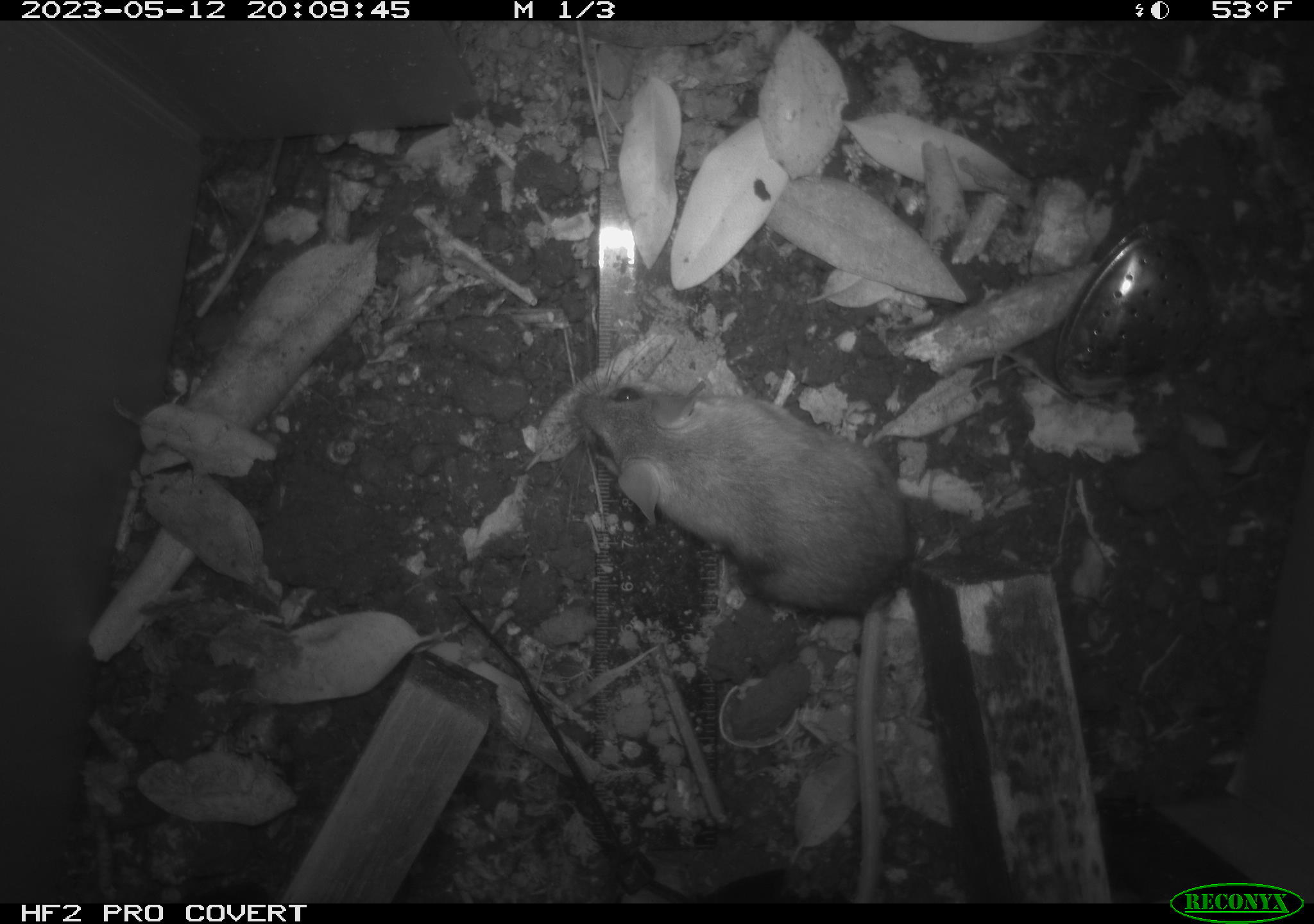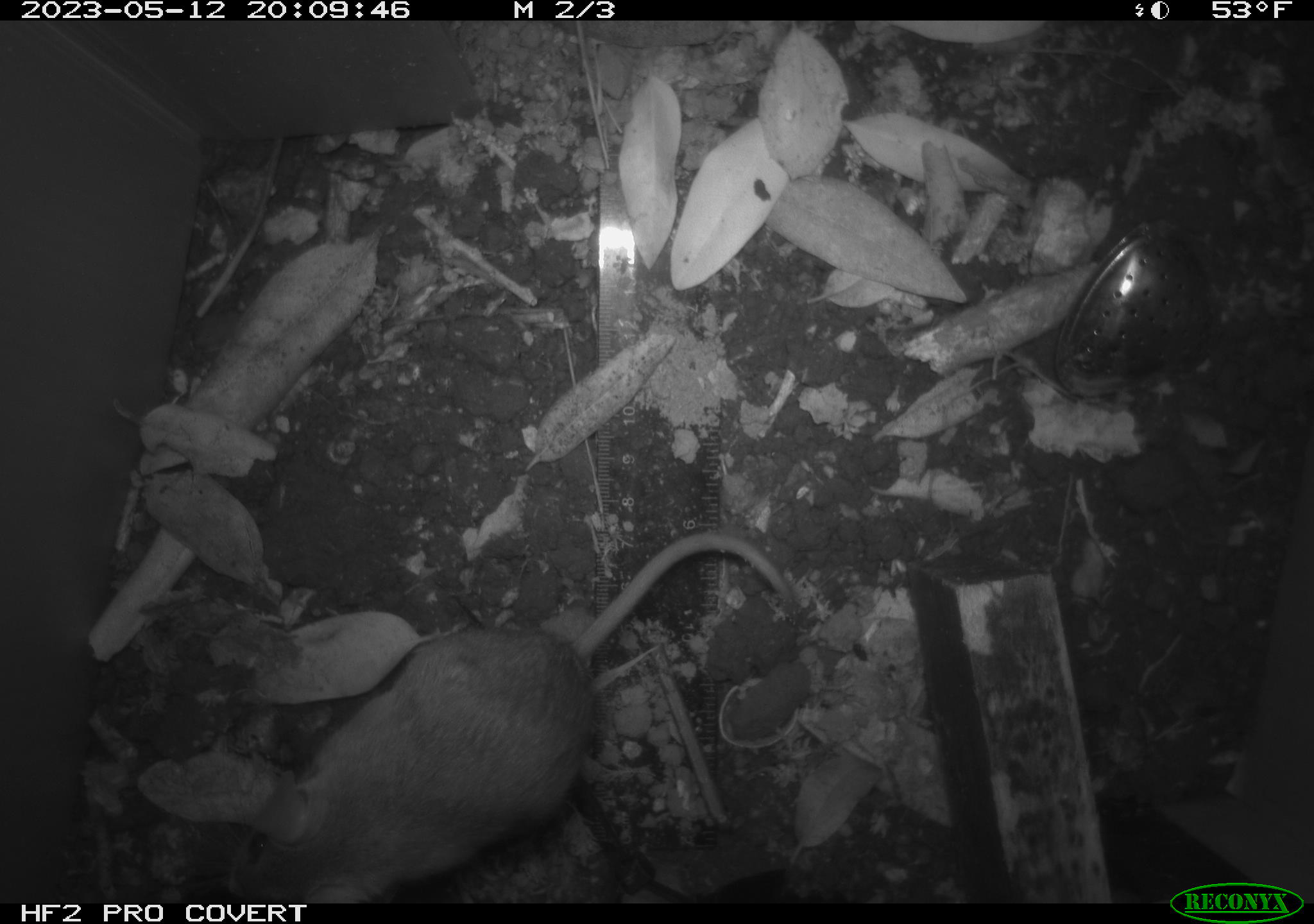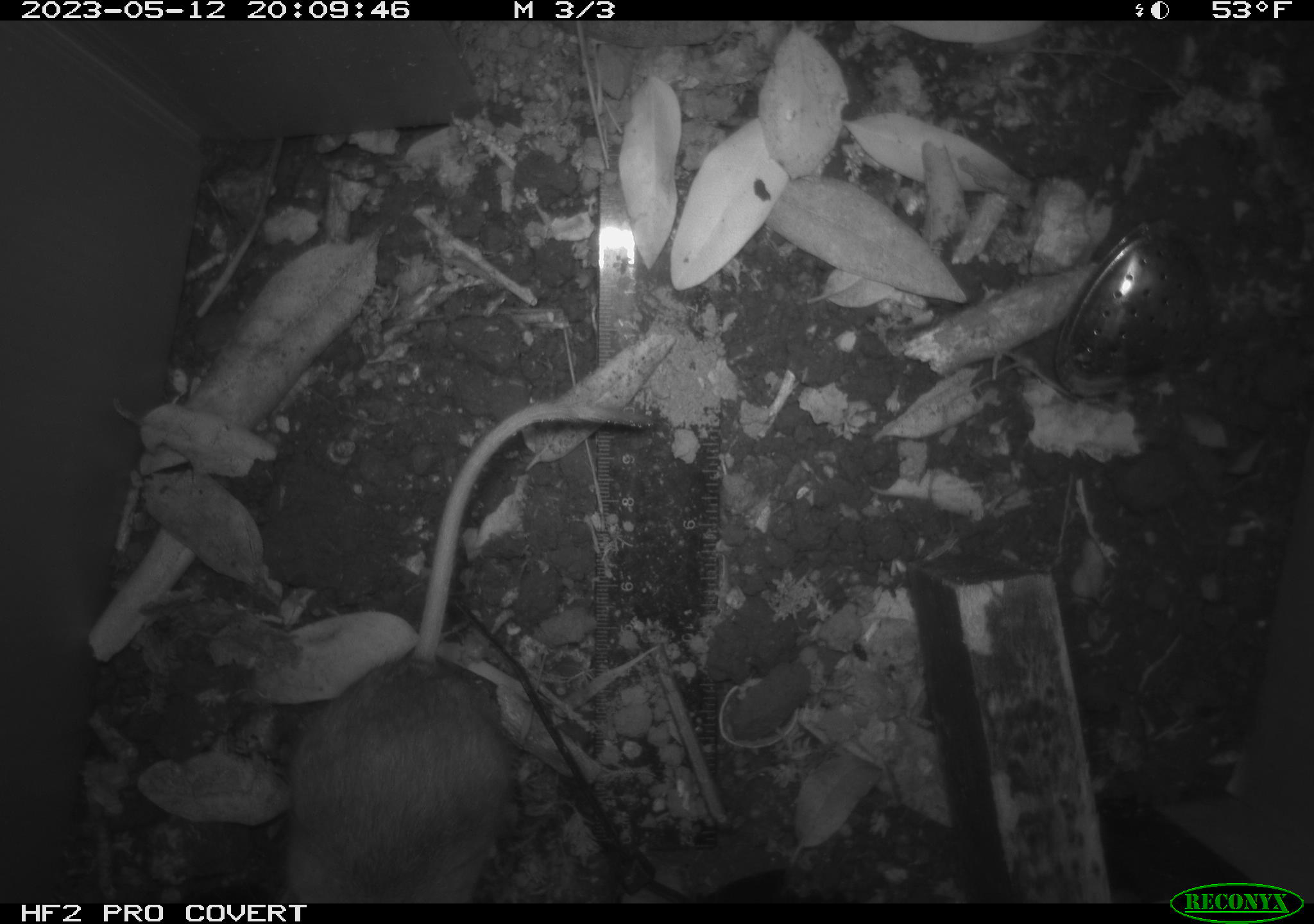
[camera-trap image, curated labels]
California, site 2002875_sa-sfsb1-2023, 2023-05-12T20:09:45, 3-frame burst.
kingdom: Animalia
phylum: Chordata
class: Mammalia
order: Rodentia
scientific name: Rodentia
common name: mouse species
Mouse species (Rodentia).